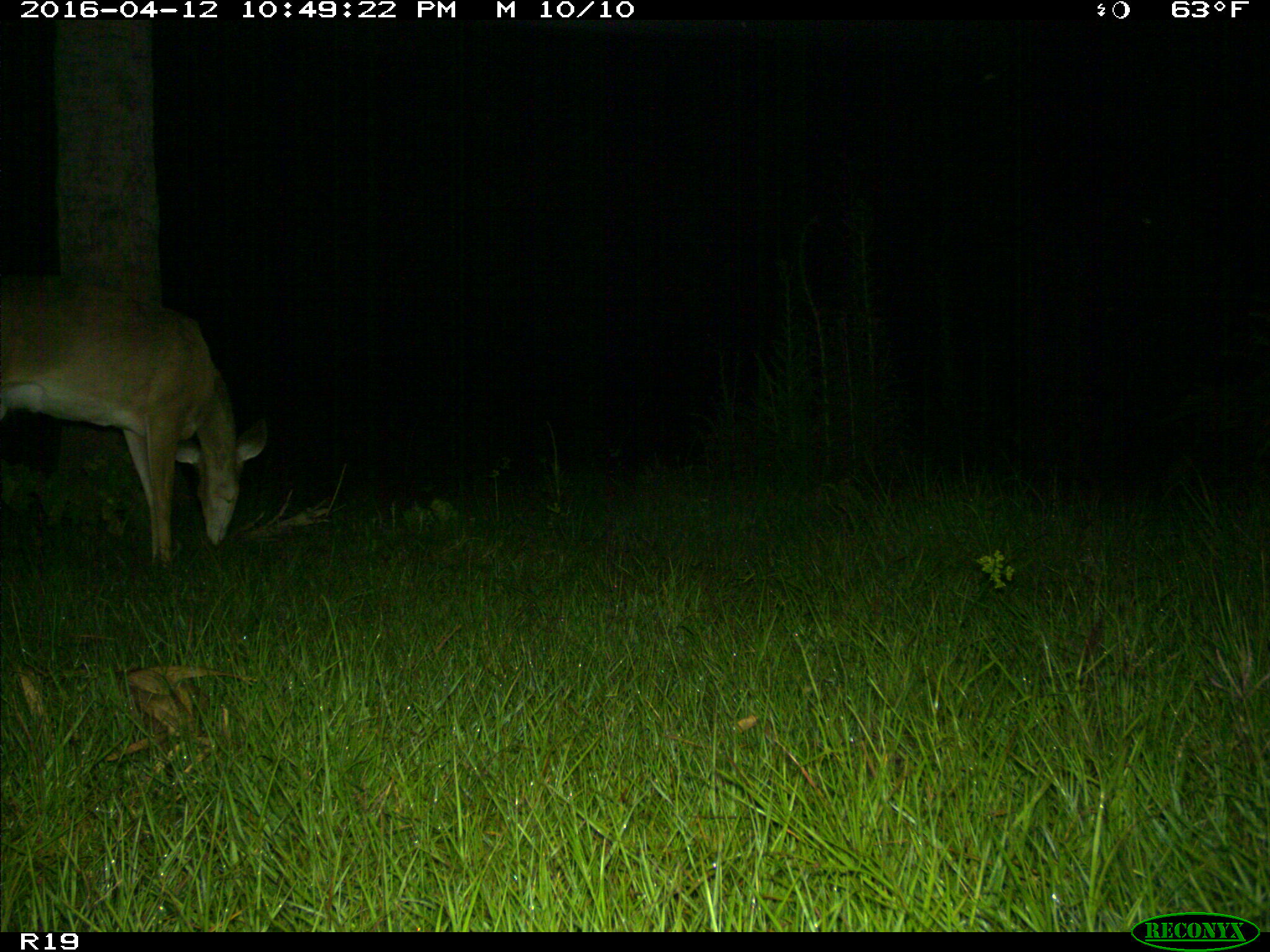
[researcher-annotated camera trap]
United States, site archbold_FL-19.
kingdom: Animalia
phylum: Chordata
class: Mammalia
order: Artiodactyla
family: Cervidae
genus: Odocoileus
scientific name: Odocoileus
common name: deer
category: unidentified deer